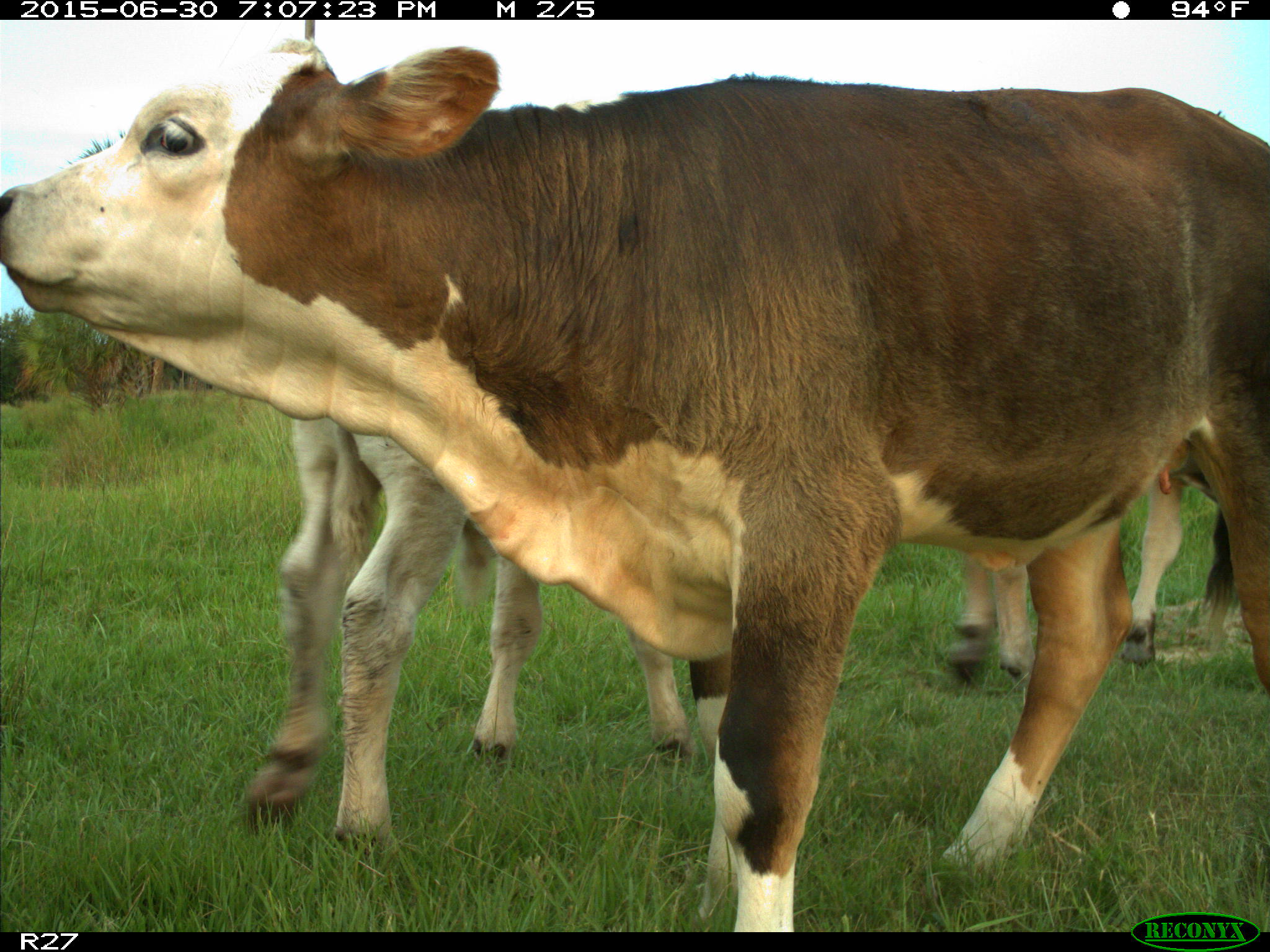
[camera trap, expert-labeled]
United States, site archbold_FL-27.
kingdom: Animalia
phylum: Chordata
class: Mammalia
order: Artiodactyla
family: Bovidae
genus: Bos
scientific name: Bos taurus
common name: domestic cow